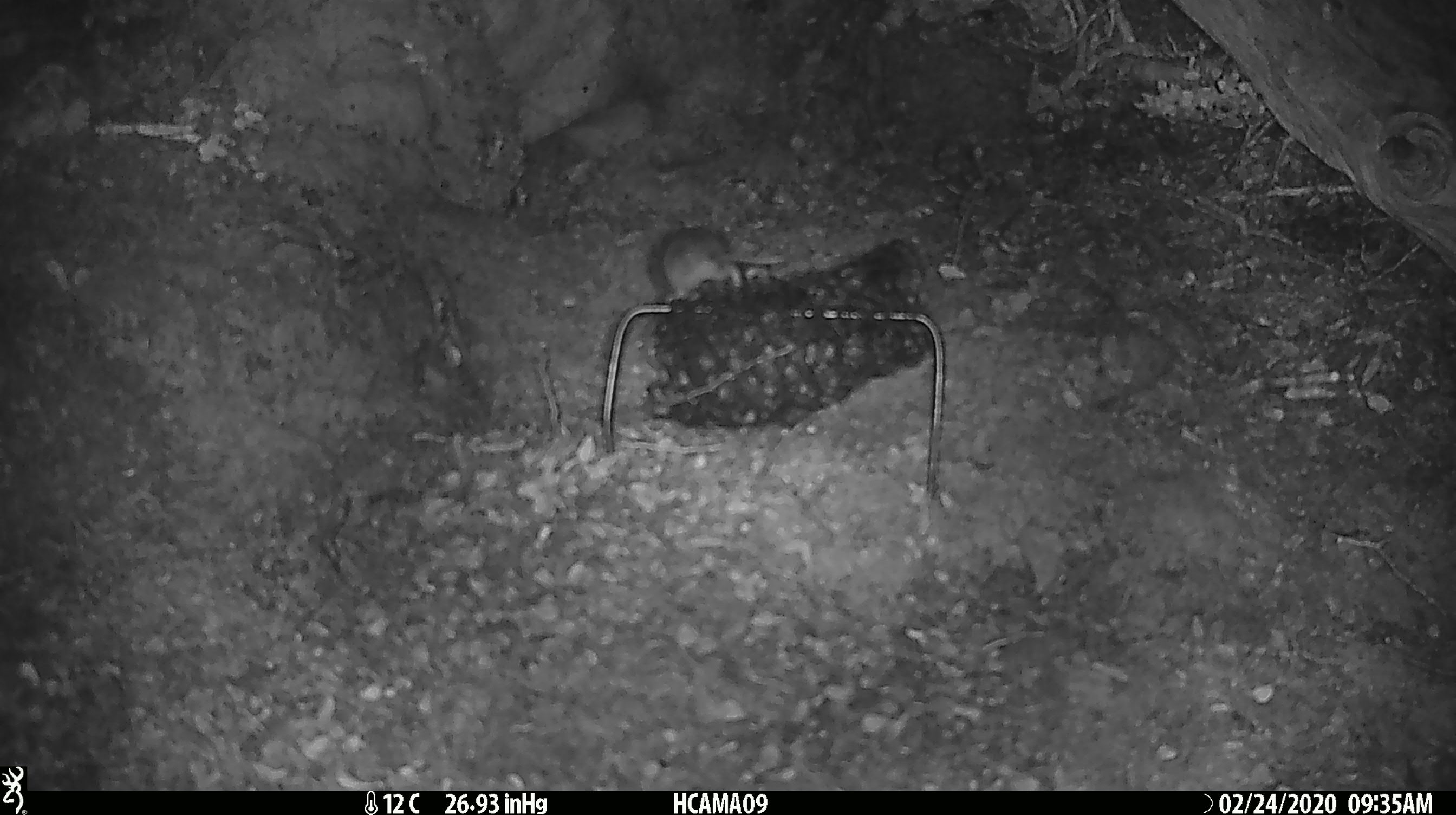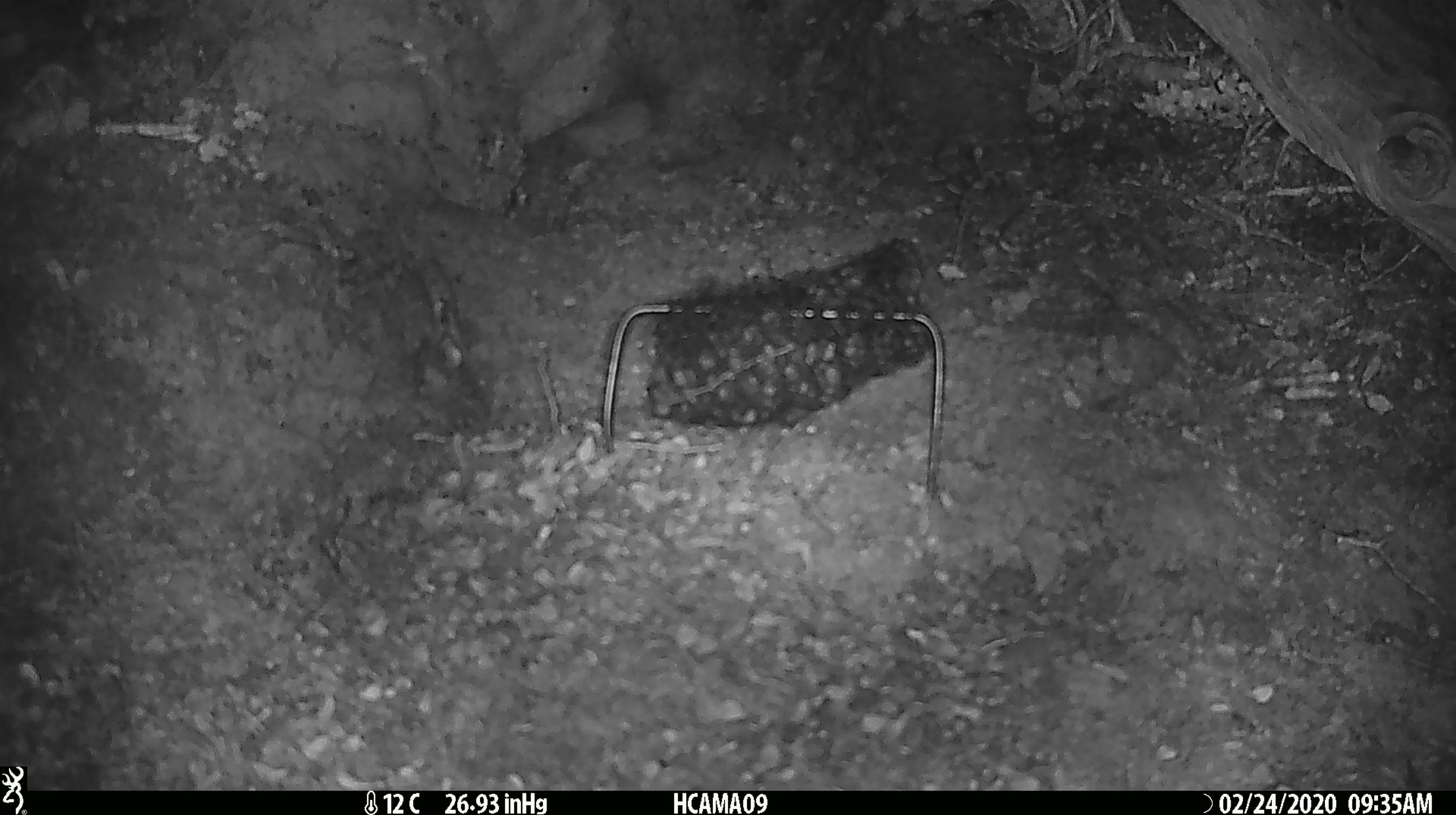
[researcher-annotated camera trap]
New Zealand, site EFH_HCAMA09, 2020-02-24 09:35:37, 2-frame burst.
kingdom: Animalia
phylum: Chordata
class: Mammalia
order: Rodentia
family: Muridae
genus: Mus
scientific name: Mus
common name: mouse